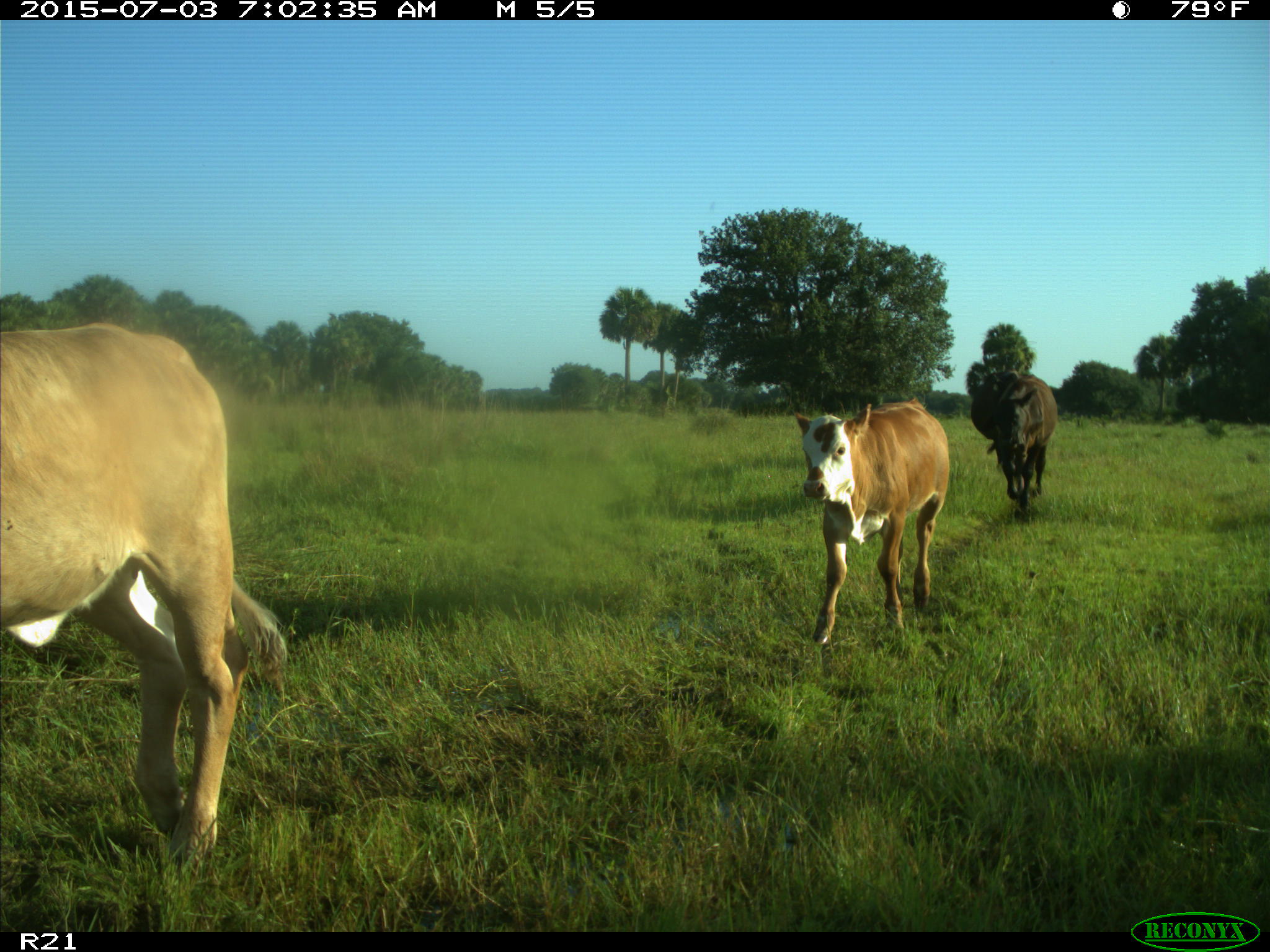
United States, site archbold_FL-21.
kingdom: Animalia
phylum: Chordata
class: Mammalia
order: Artiodactyla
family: Bovidae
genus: Bos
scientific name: Bos taurus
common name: domestic cow